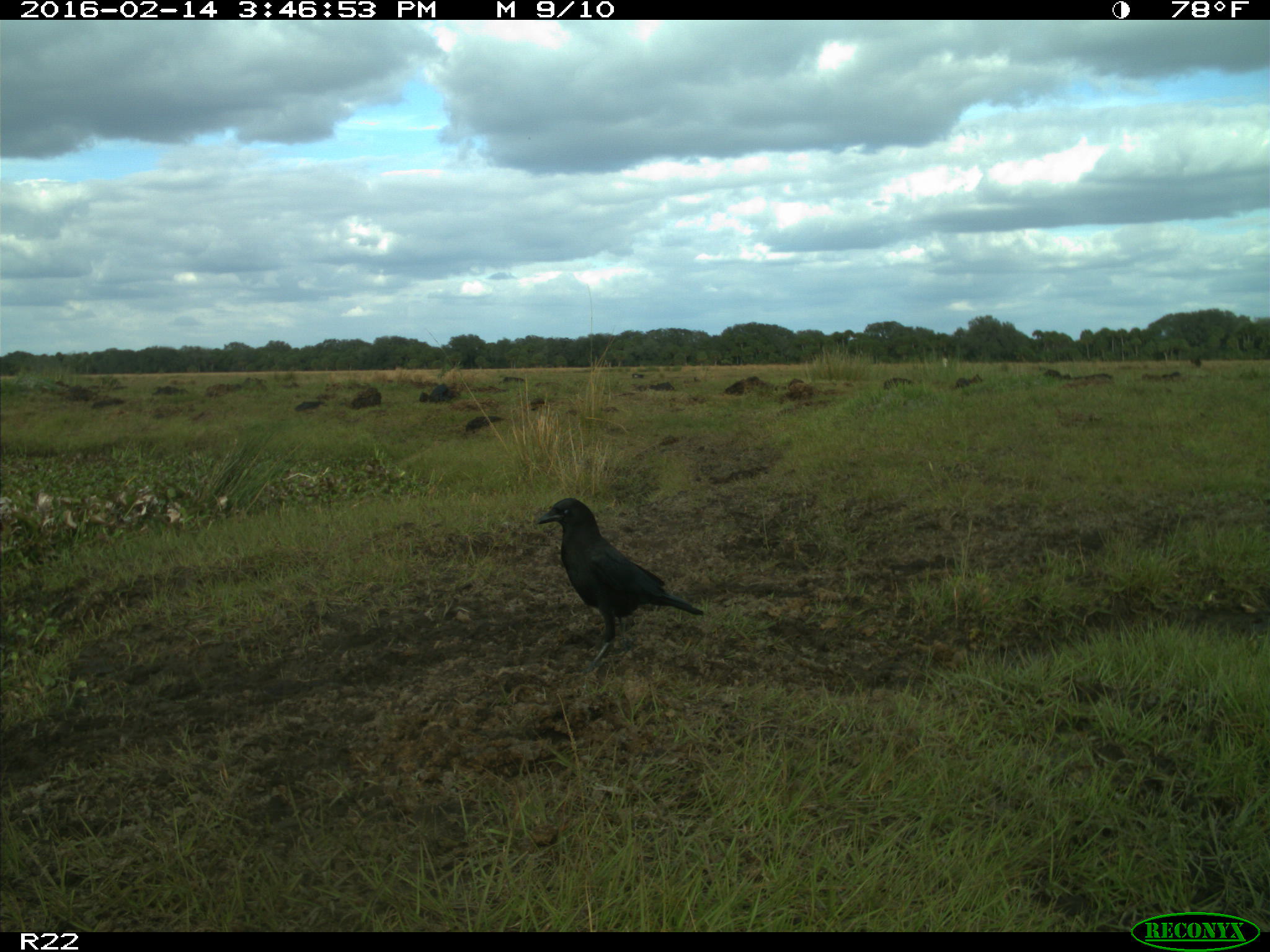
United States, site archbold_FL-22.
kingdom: Animalia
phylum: Chordata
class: Mammalia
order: Artiodactyla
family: Bovidae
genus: Bos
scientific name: Bos taurus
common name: domestic cow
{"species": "Bos taurus (domestic cow)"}